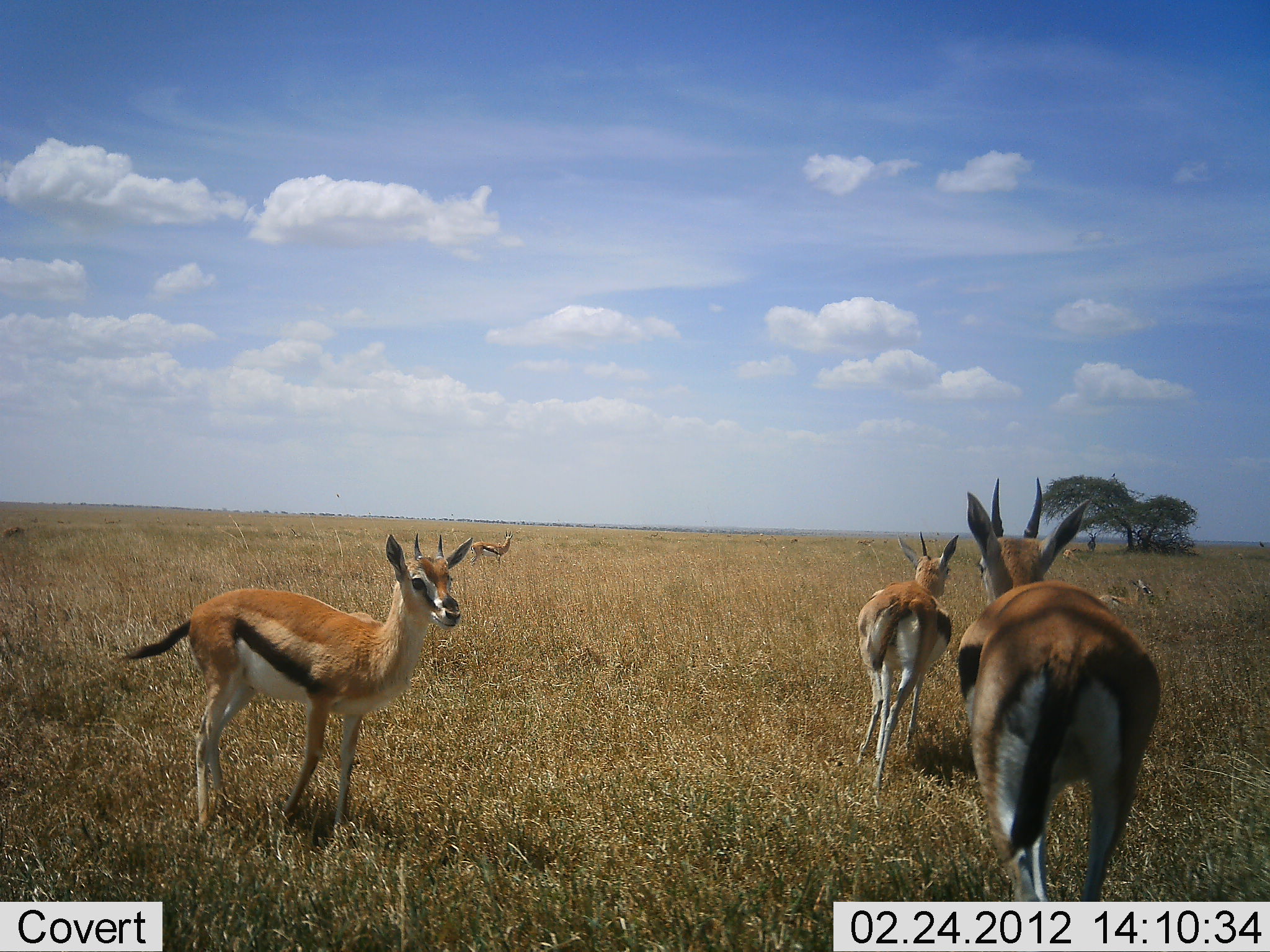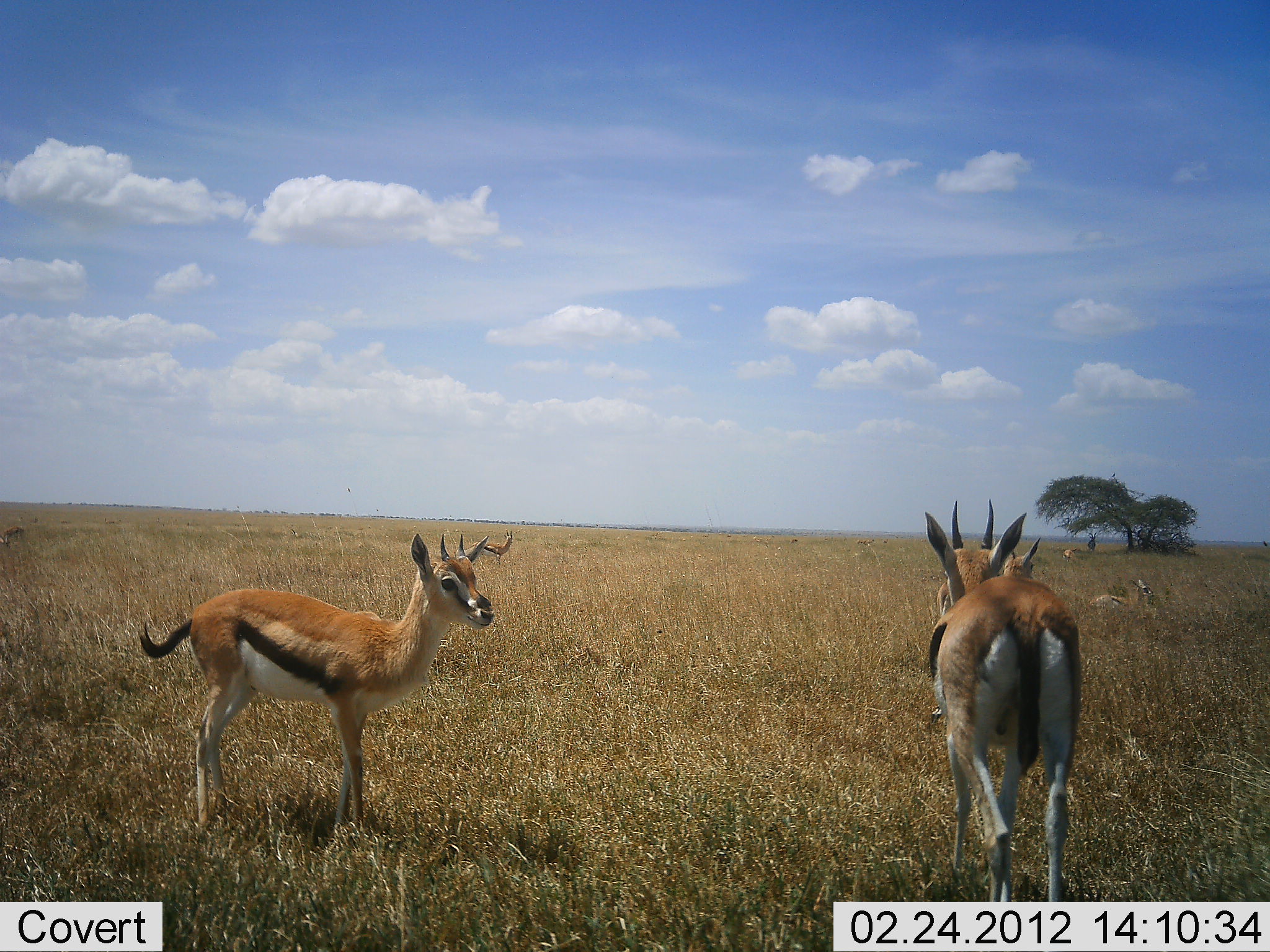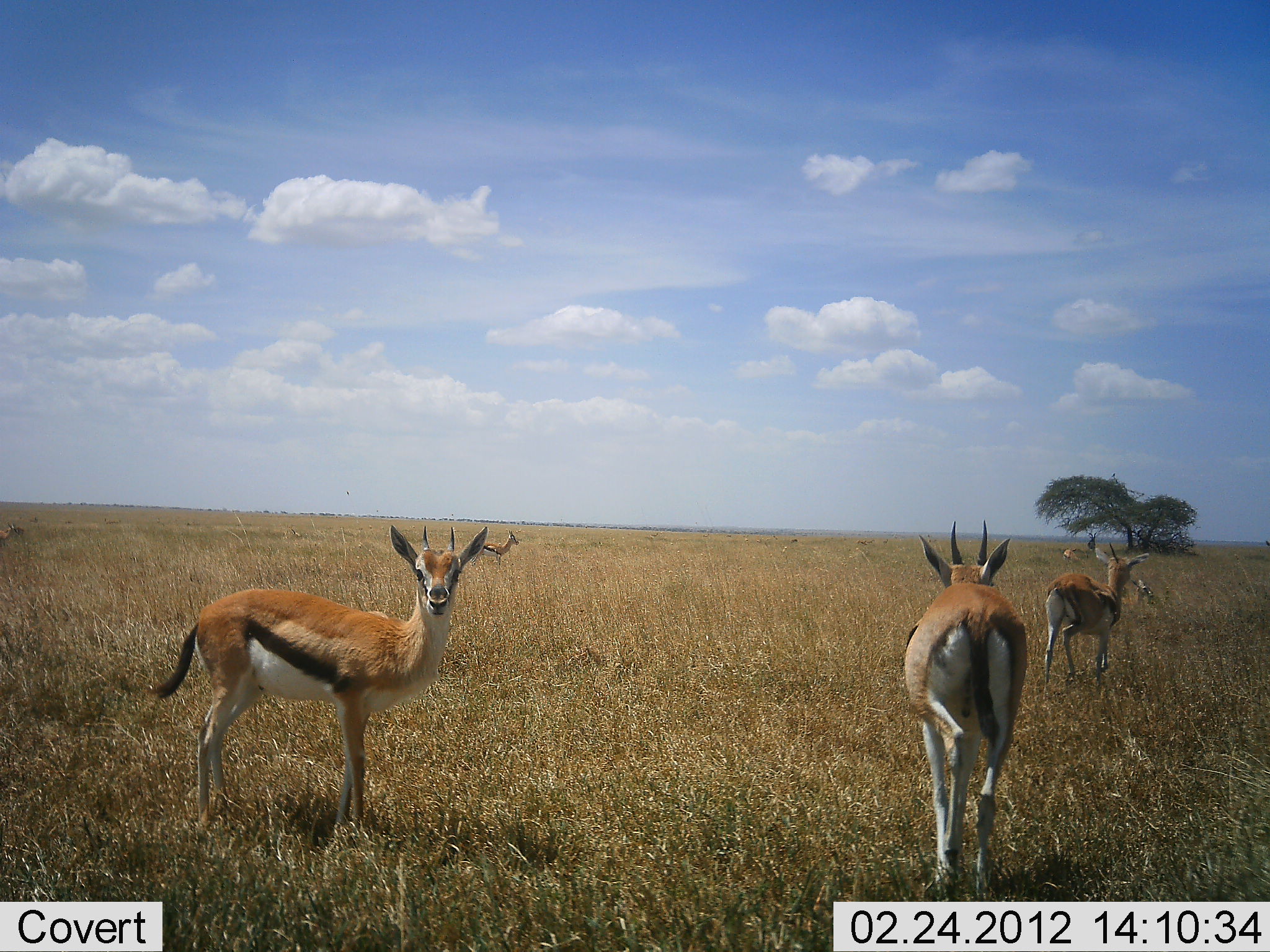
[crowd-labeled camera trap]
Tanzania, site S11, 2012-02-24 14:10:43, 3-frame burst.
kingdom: Animalia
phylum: Chordata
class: Mammalia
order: Artiodactyla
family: Bovidae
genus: Eudorcas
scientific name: Eudorcas thomsonii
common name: thomson's gazelle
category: gazellethomsons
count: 6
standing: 71%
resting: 57%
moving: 79%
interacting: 14%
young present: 7%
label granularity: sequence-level